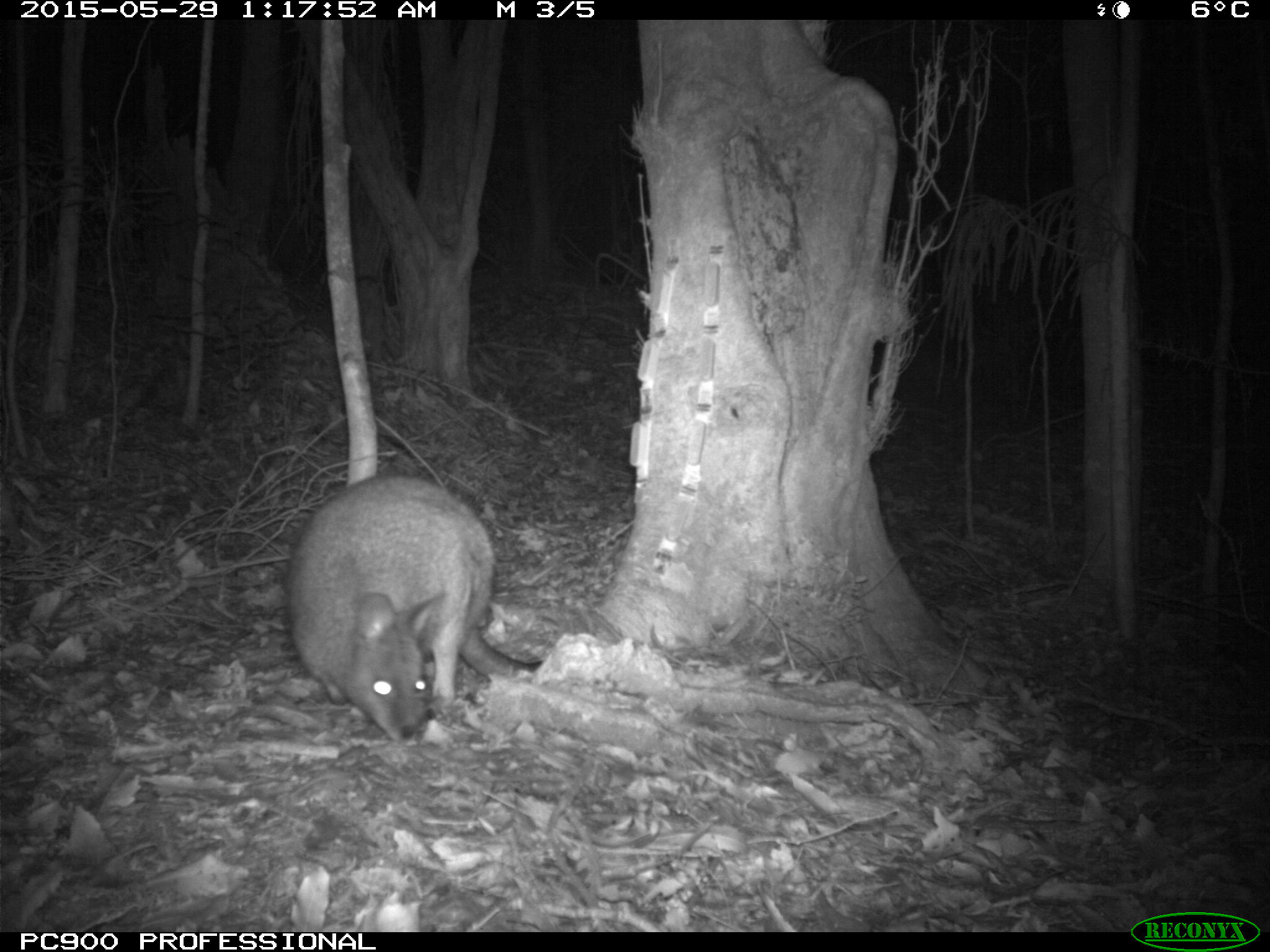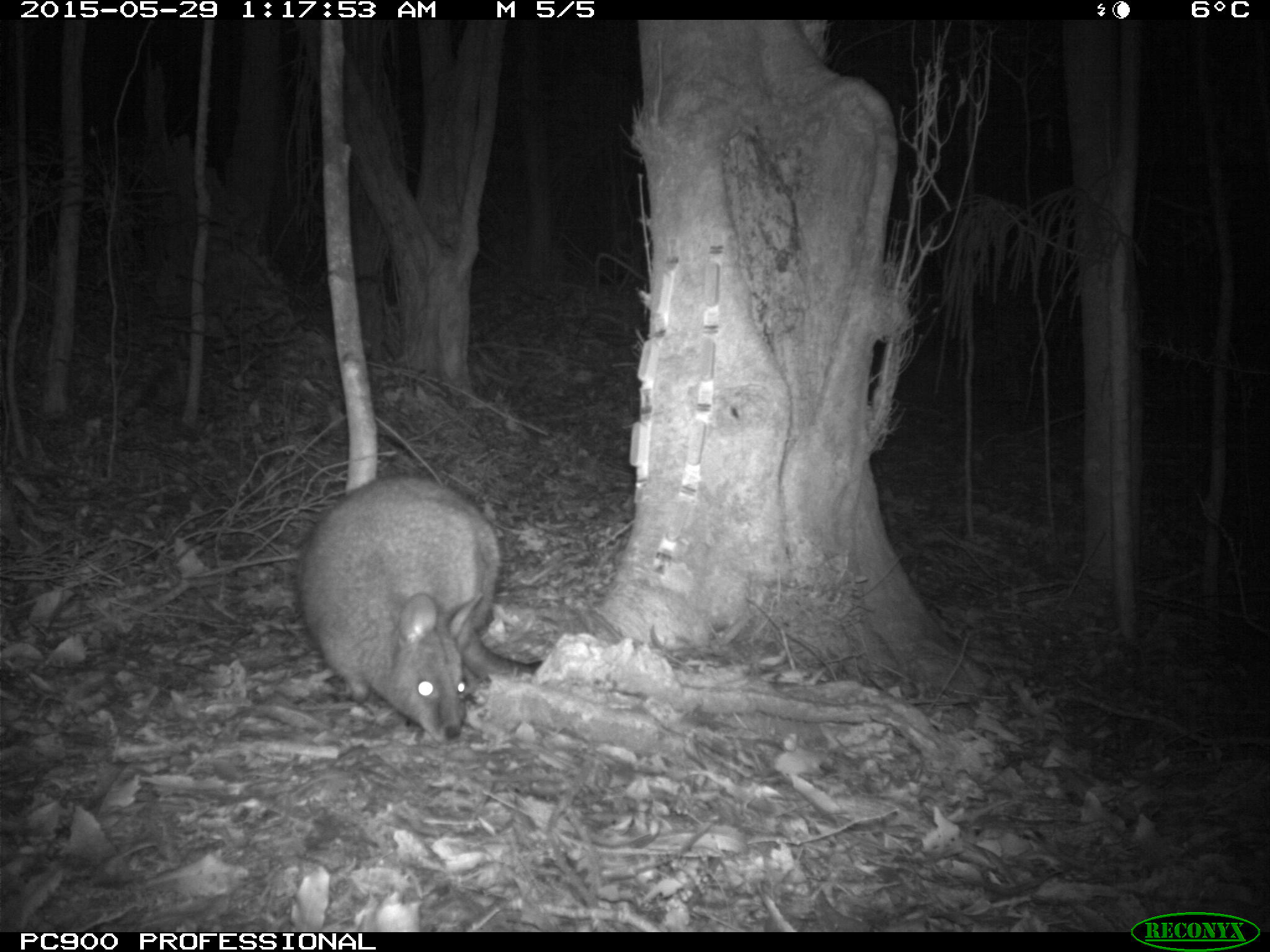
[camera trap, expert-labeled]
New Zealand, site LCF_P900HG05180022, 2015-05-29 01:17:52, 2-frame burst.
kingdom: Animalia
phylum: Chordata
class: Mammalia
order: Diprotodontia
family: Macropodidae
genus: Notamacropus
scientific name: Notamacropus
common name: wallaby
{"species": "wallaby (Notamacropus)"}